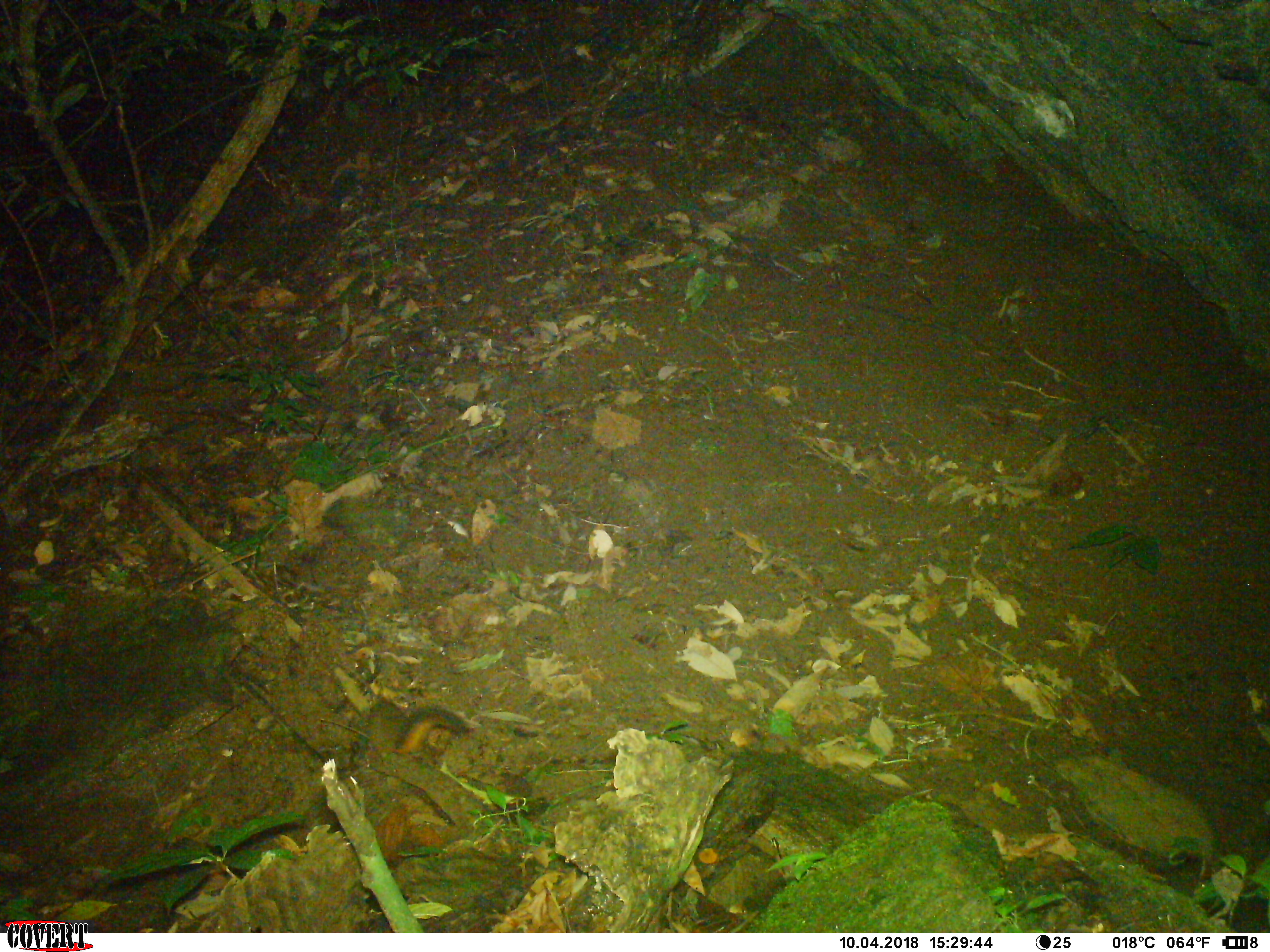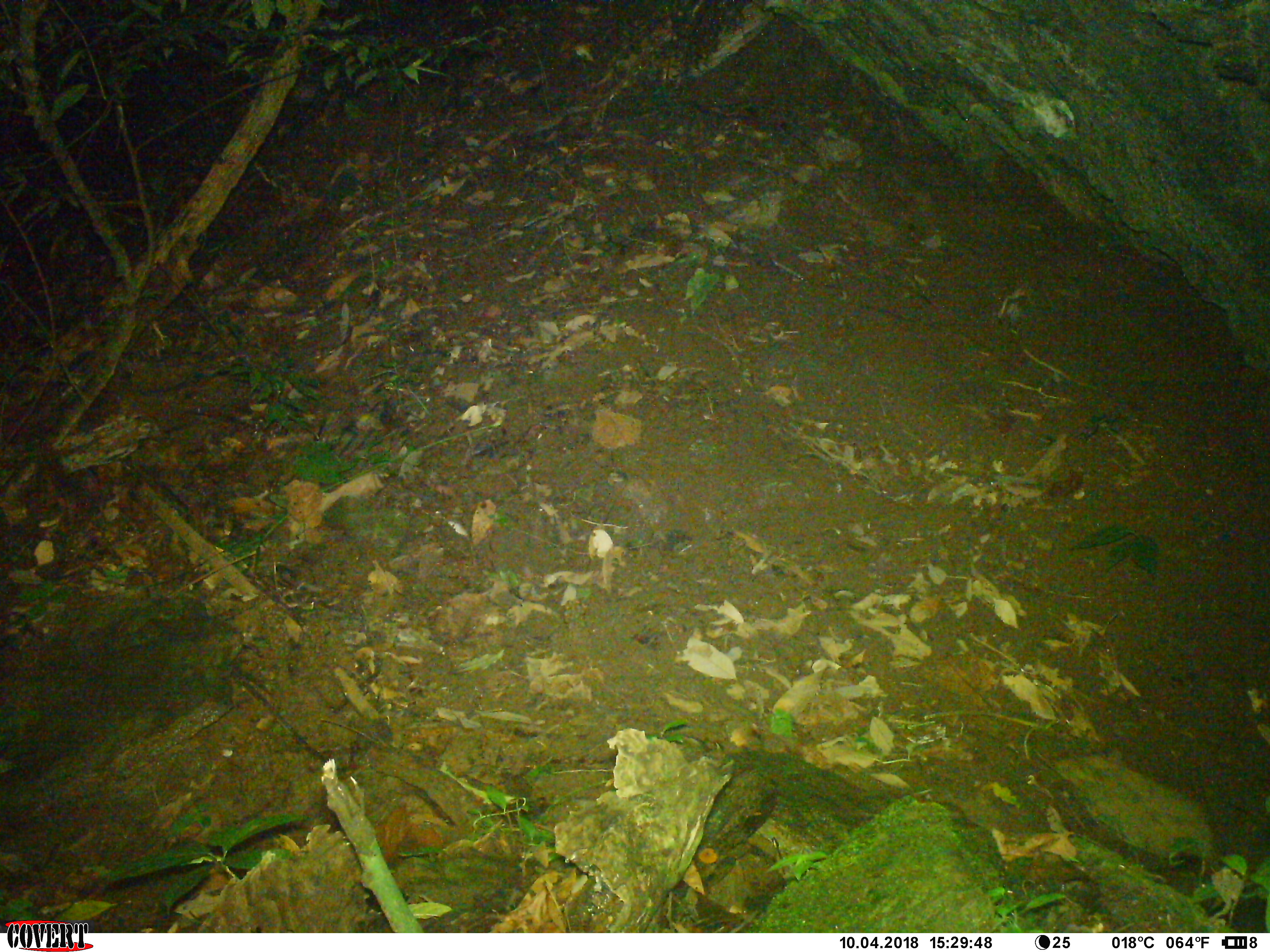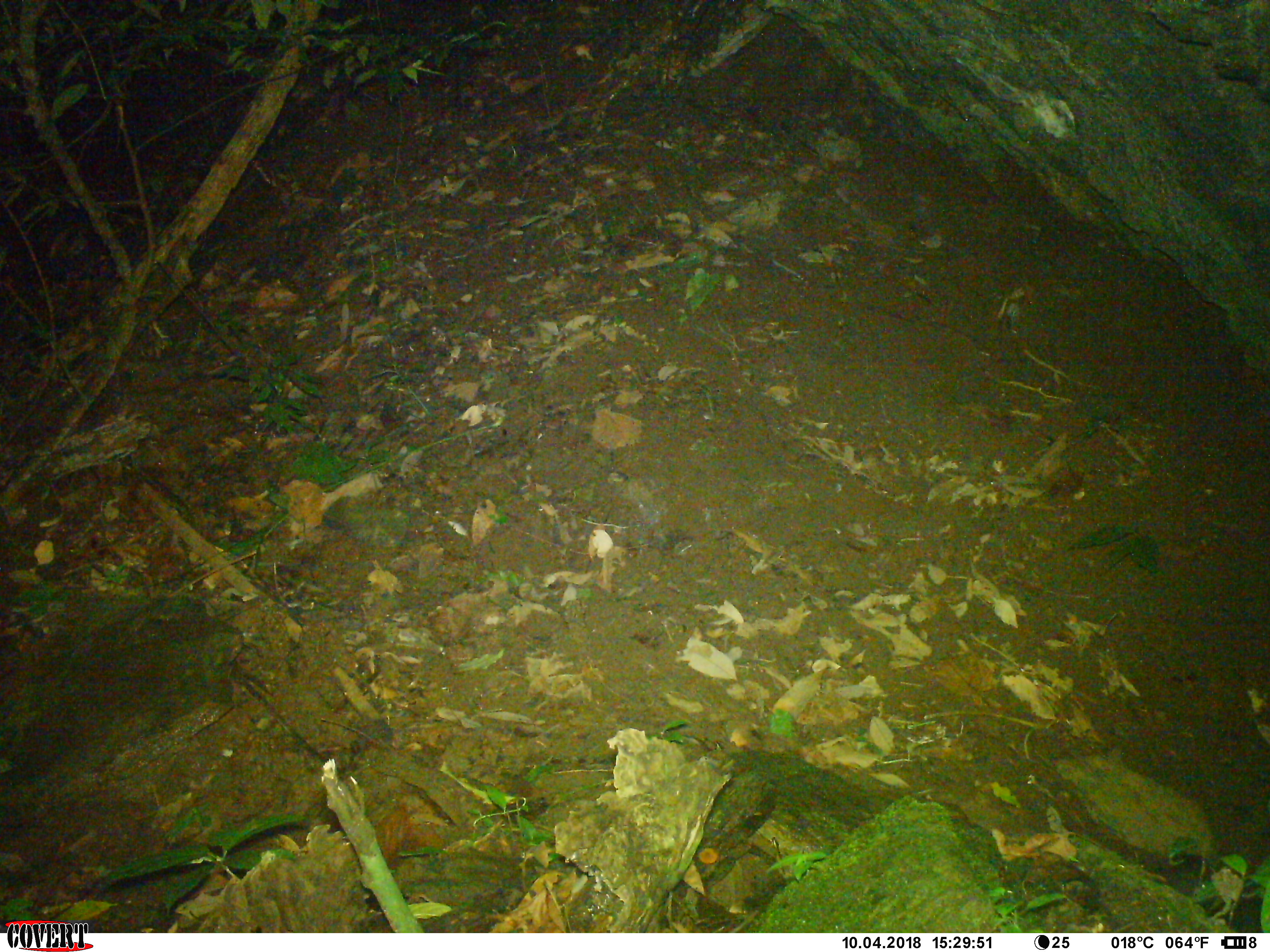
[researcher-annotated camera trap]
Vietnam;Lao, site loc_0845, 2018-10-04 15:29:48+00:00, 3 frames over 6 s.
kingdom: Animalia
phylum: Chordata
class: Mammalia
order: Rodentia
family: Sciuridae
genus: Dremomys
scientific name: Dremomys rufigenis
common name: red-cheeked squirrel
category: red cheeked squirrel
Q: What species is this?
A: Red cheeked squirrel (red-cheeked squirrel) (Dremomys rufigenis).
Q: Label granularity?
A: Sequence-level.